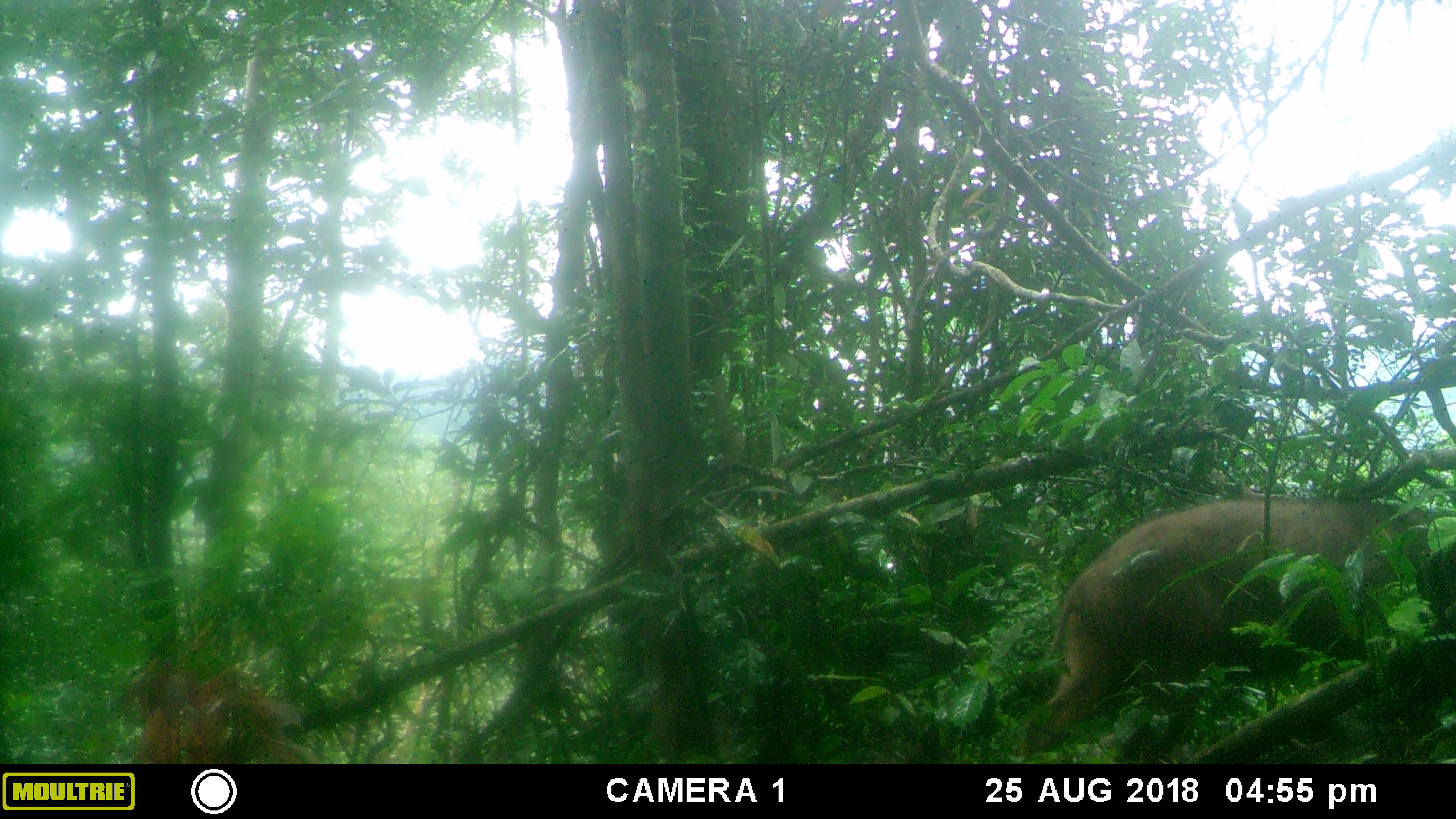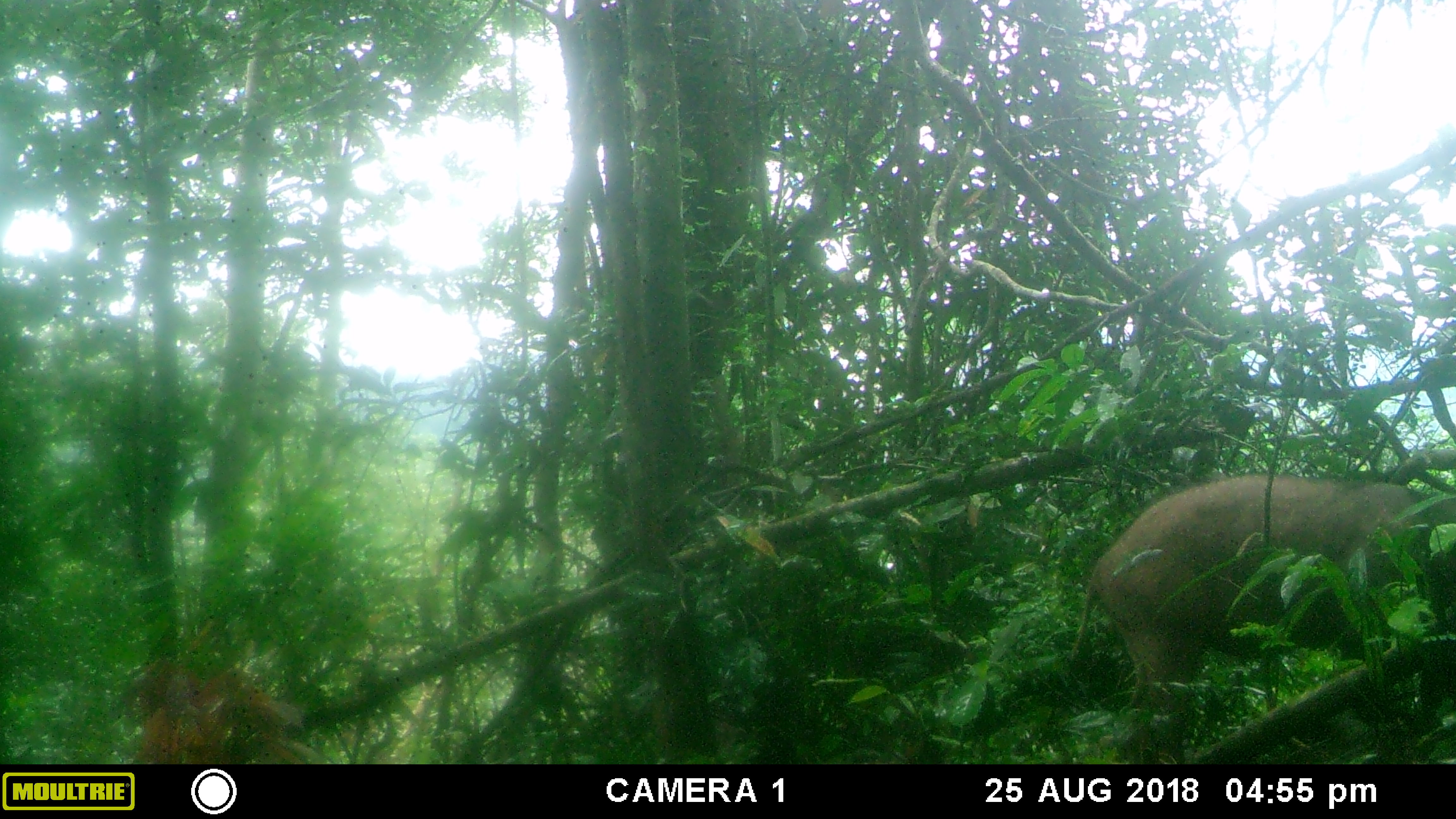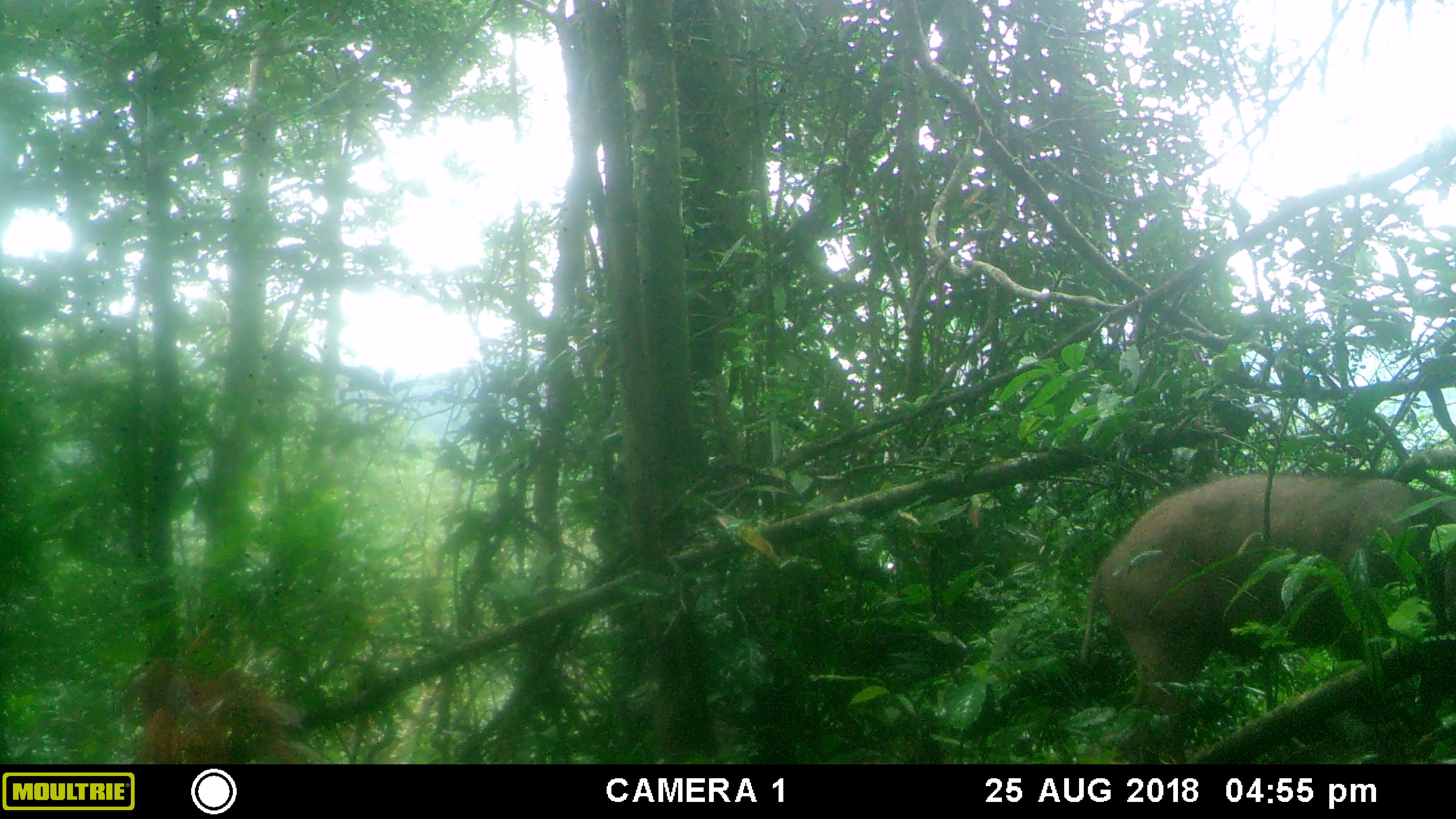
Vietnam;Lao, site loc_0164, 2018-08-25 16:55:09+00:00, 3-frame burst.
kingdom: Animalia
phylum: Chordata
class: Mammalia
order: Artiodactyla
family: Suidae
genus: Sus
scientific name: Sus scrofa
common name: eurasian wild pig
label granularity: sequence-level